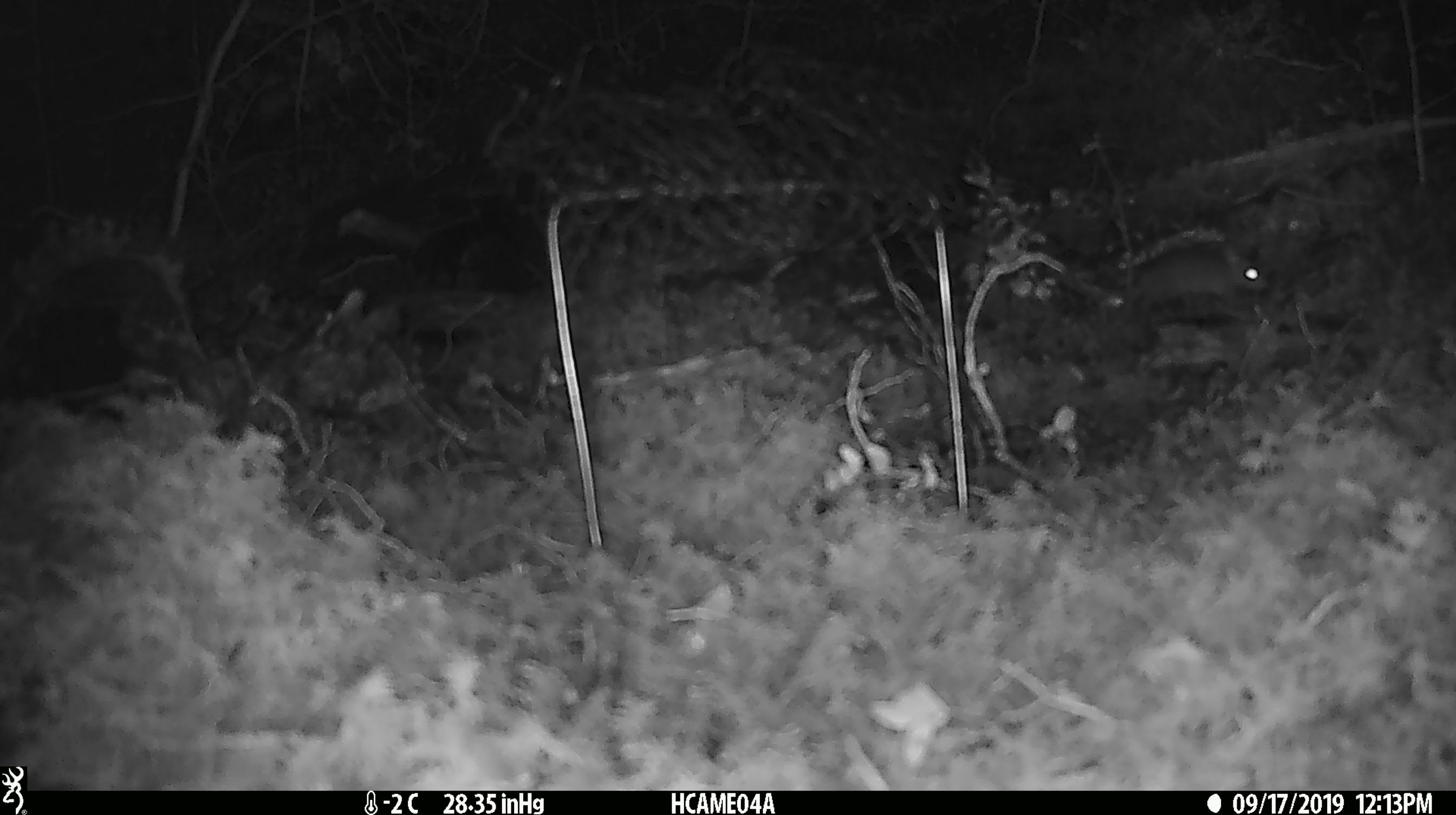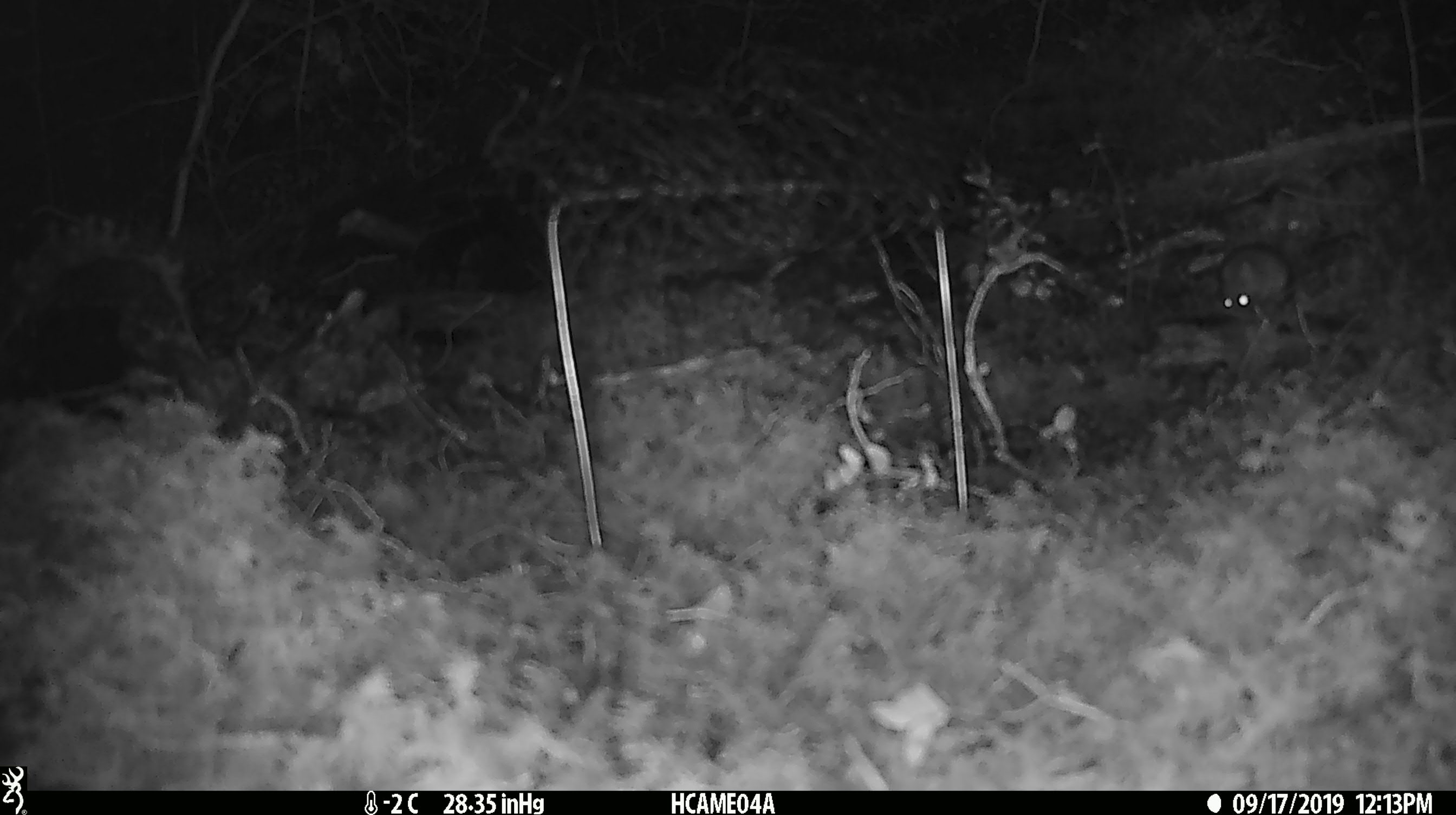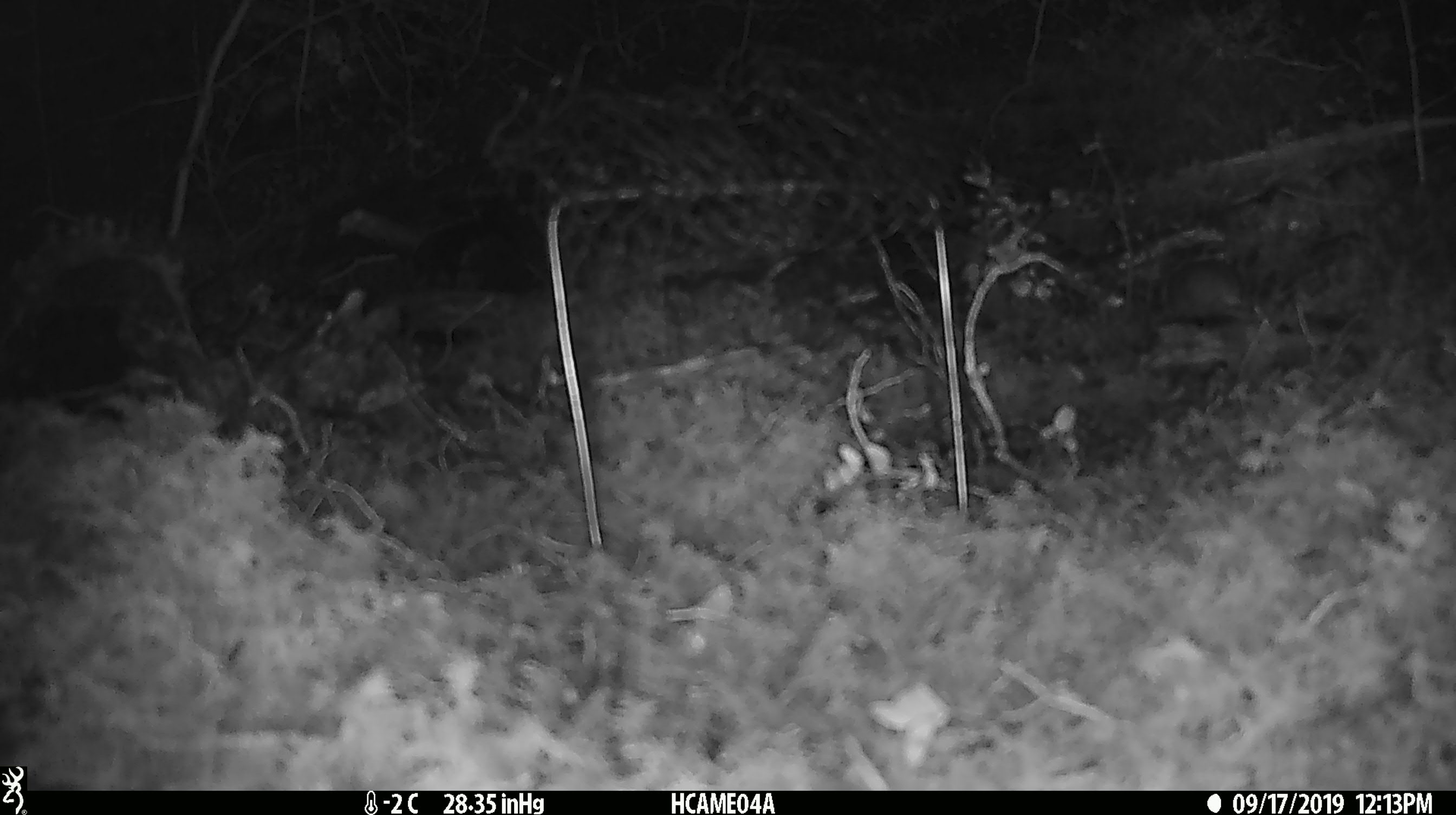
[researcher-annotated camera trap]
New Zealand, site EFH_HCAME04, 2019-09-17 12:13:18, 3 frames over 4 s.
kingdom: Animalia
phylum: Chordata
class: Mammalia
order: Rodentia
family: Muridae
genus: Mus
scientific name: Mus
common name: mouse